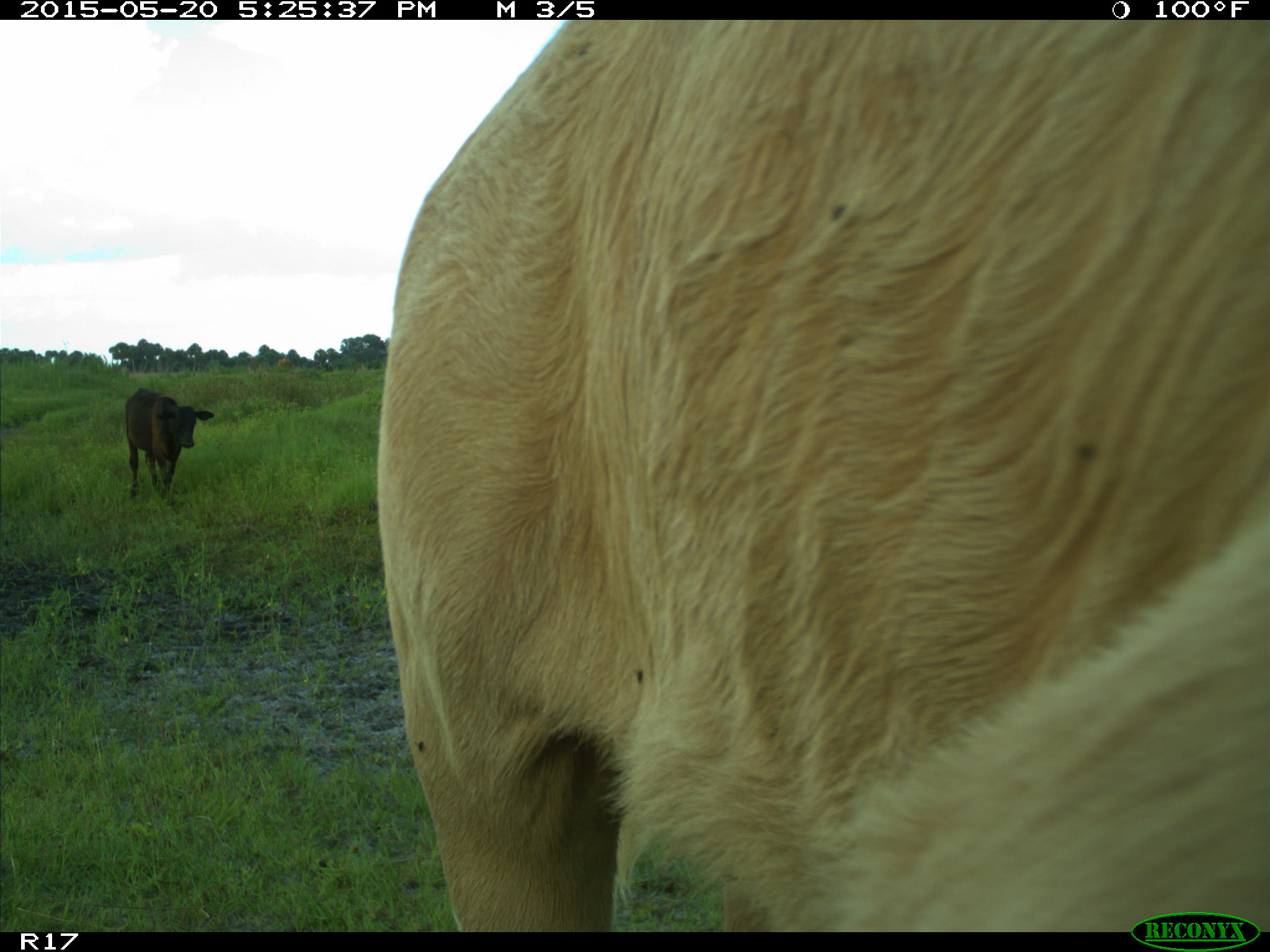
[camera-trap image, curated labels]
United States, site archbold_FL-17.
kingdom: Animalia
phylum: Chordata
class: Mammalia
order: Artiodactyla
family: Bovidae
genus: Bos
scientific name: Bos taurus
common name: domestic cow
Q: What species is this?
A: Bos taurus (domestic cow).